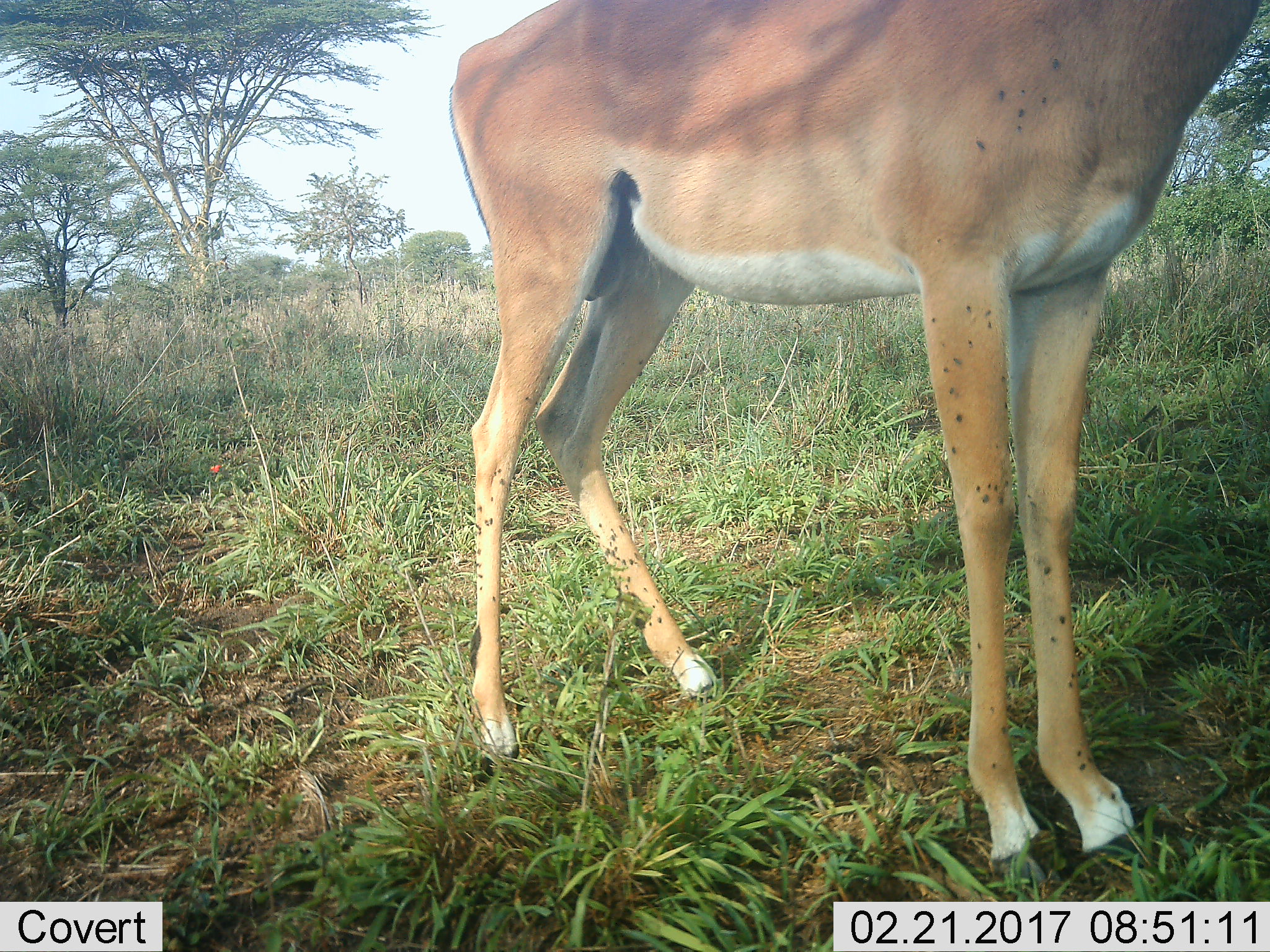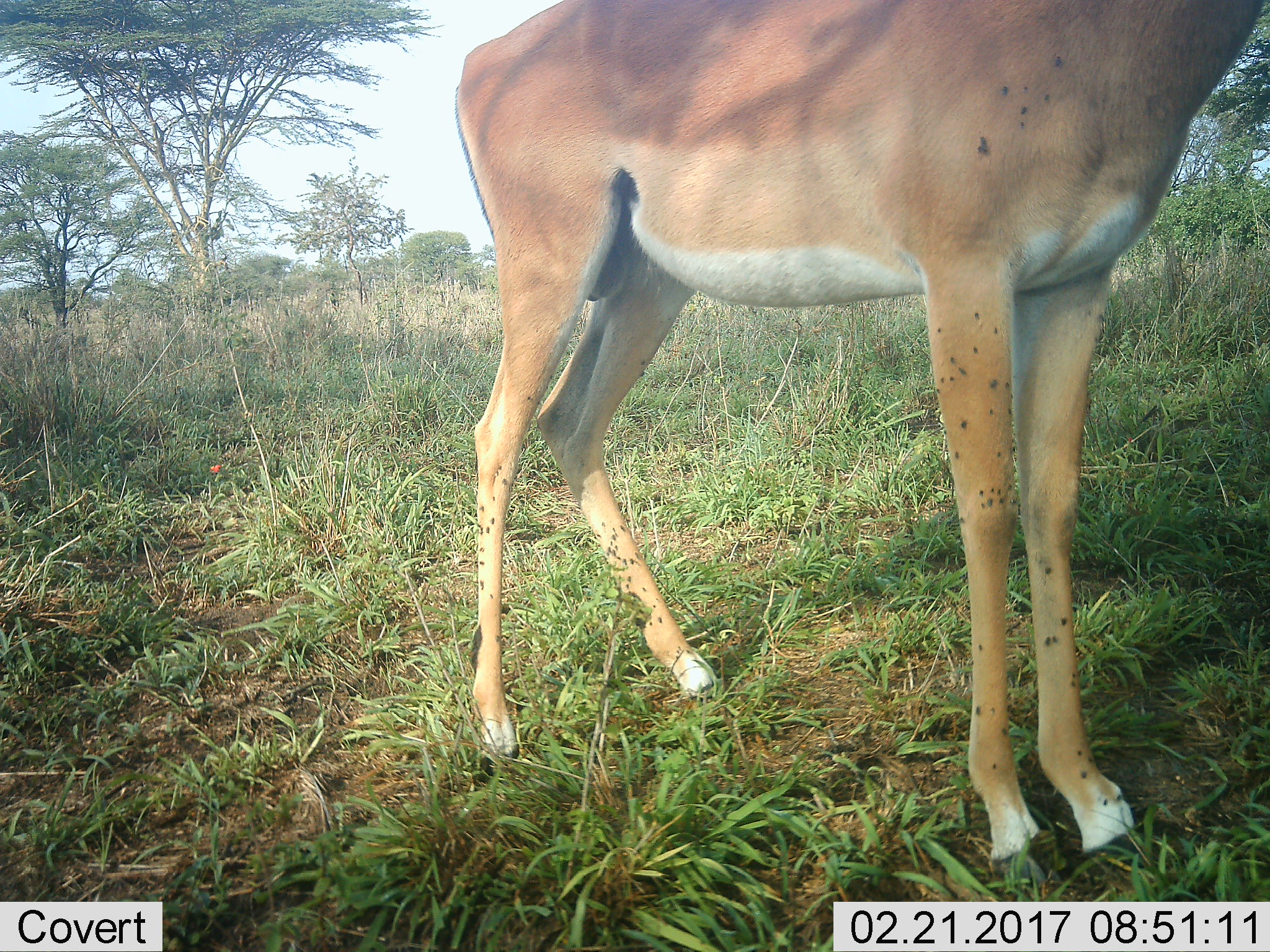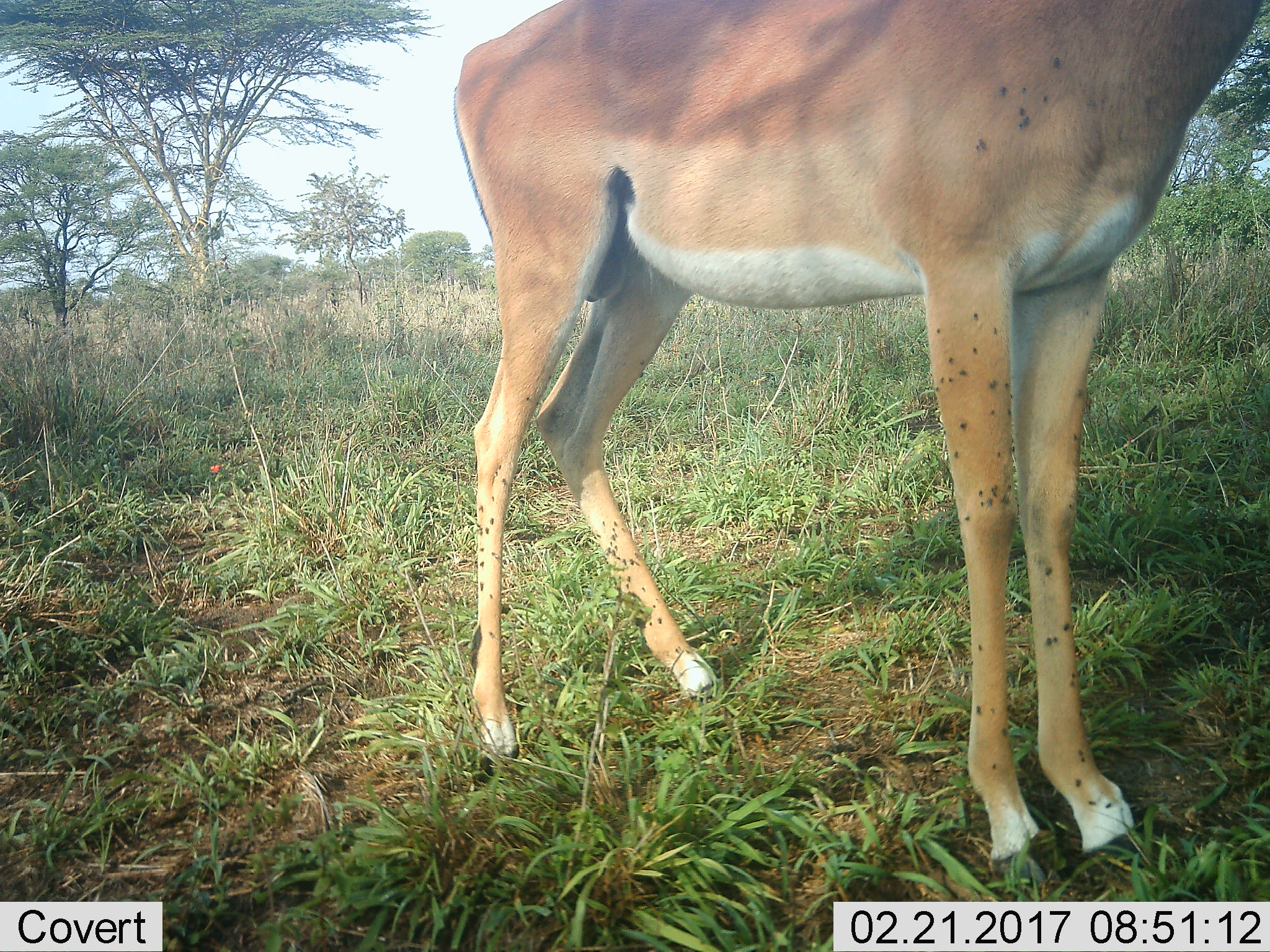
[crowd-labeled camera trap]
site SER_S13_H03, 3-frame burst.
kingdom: Animalia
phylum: Chordata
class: Mammalia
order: Artiodactyla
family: Bovidae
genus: Aepyceros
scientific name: Aepyceros melampus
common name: impala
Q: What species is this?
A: Impala (Aepyceros melampus).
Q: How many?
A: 1.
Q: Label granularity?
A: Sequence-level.